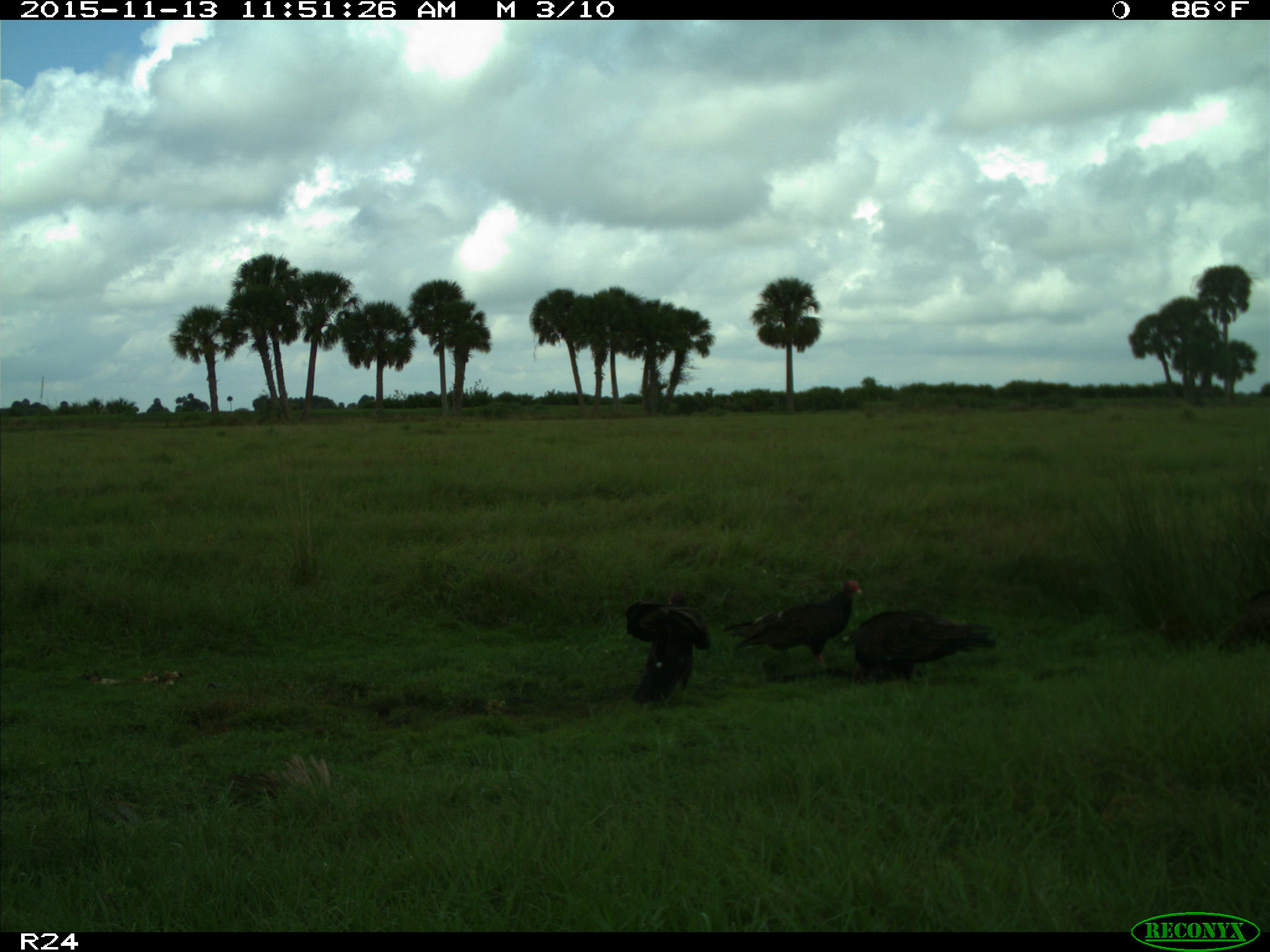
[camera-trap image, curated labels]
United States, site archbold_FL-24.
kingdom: Animalia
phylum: Chordata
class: Aves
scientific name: Aves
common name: birds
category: unidentified bird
Unidentified bird (birds) (Aves).